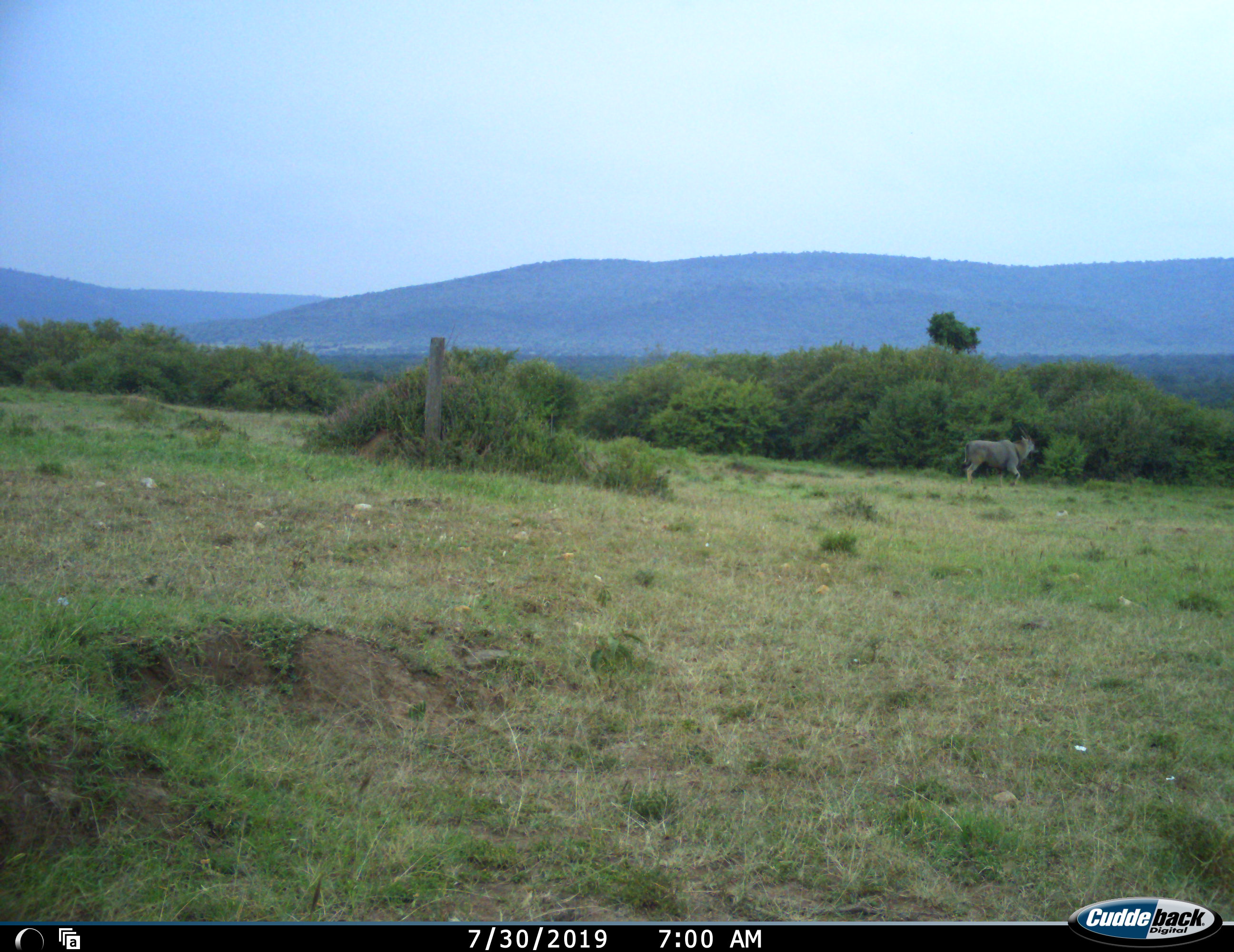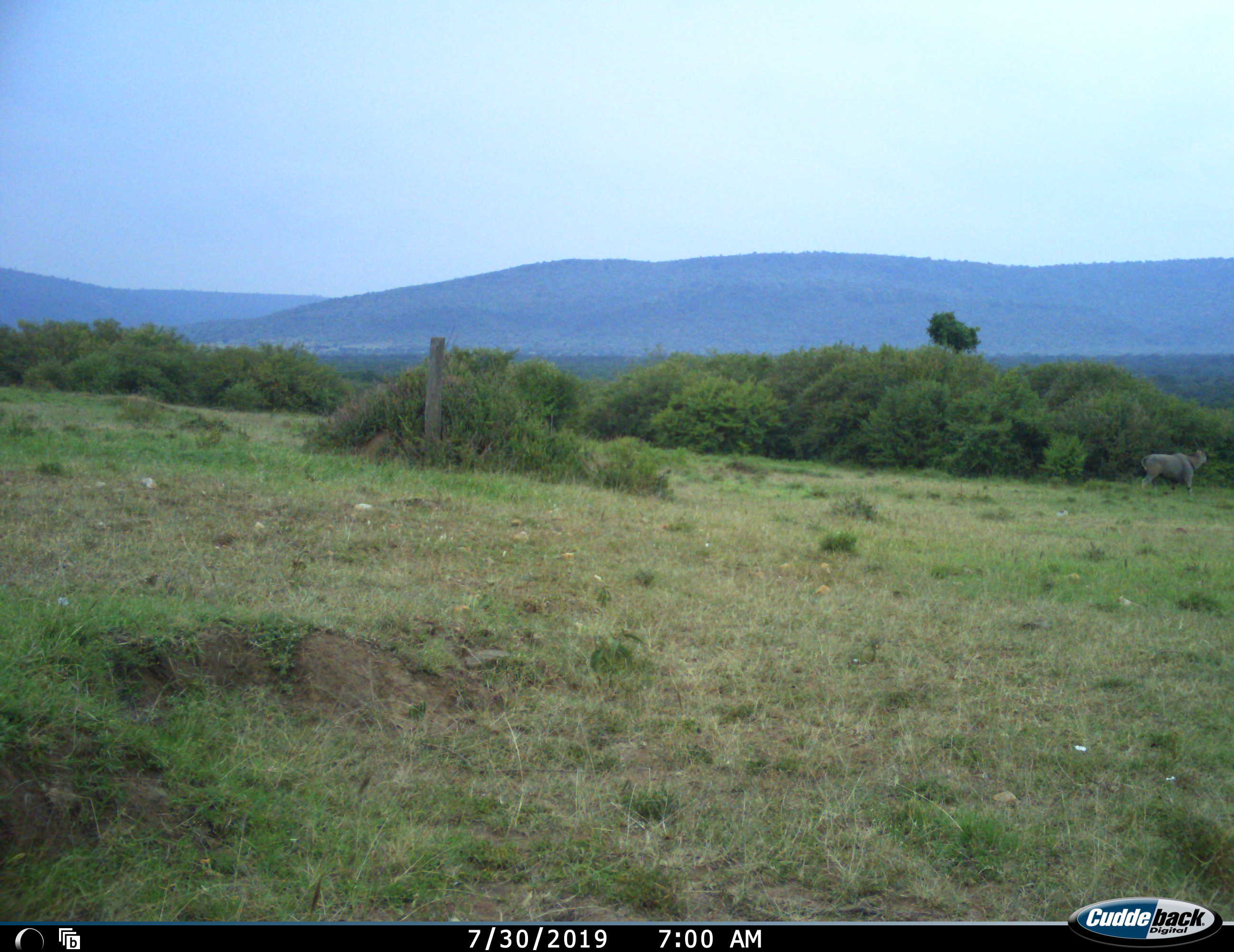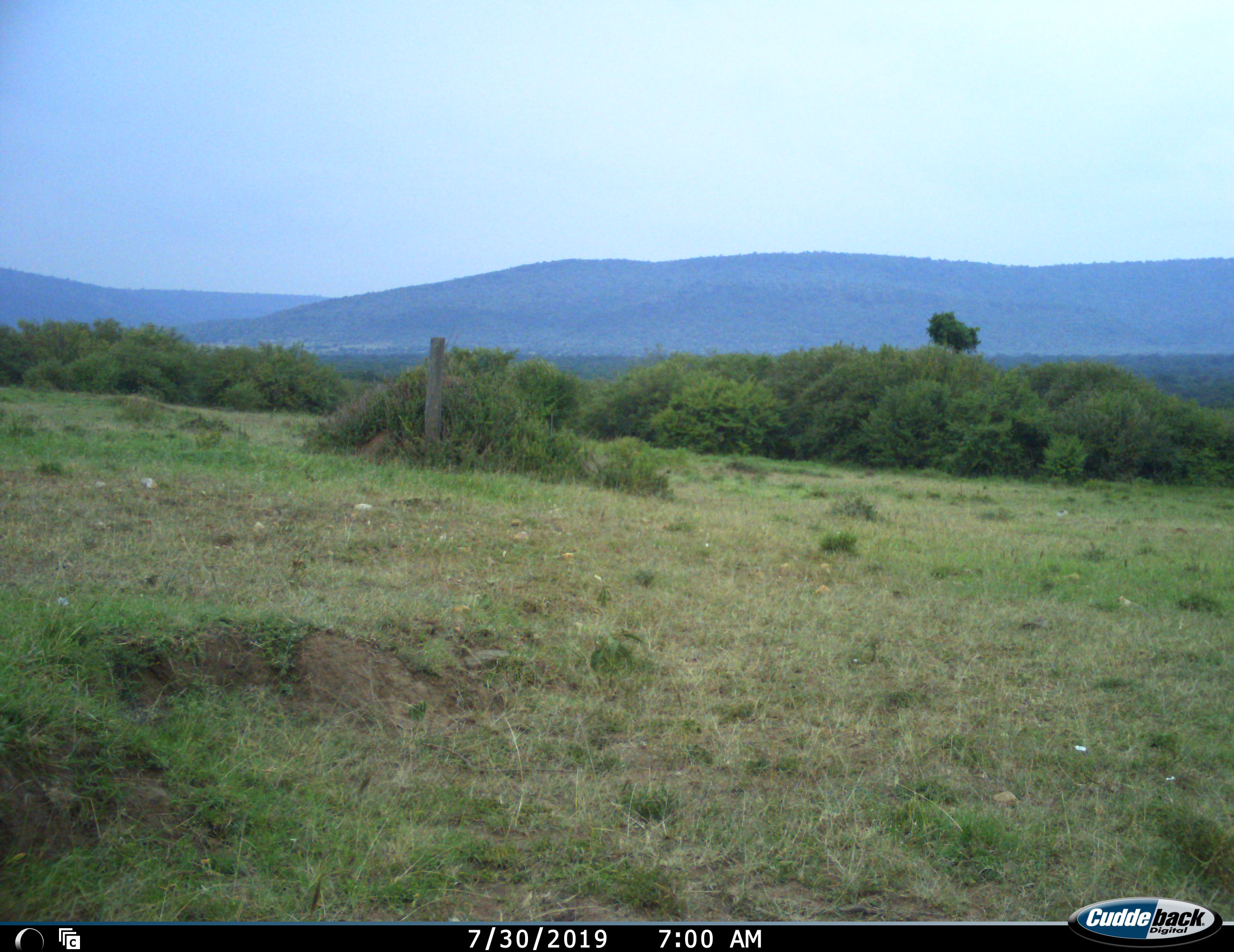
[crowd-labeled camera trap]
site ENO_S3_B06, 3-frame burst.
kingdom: Animalia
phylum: Chordata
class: Mammalia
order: Artiodactyla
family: Bovidae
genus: Tragelaphus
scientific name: Tragelaphus oryx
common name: eland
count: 1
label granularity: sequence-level